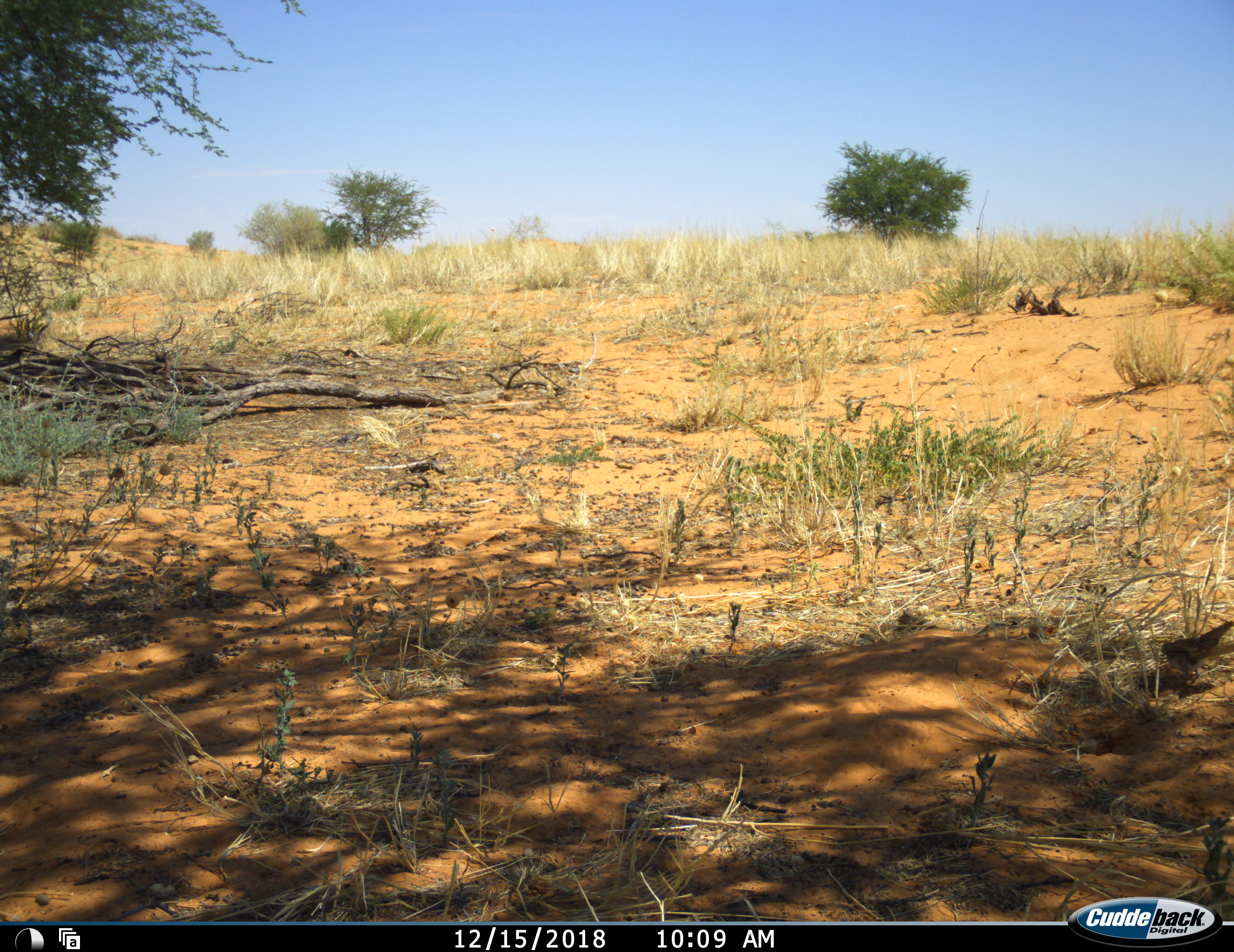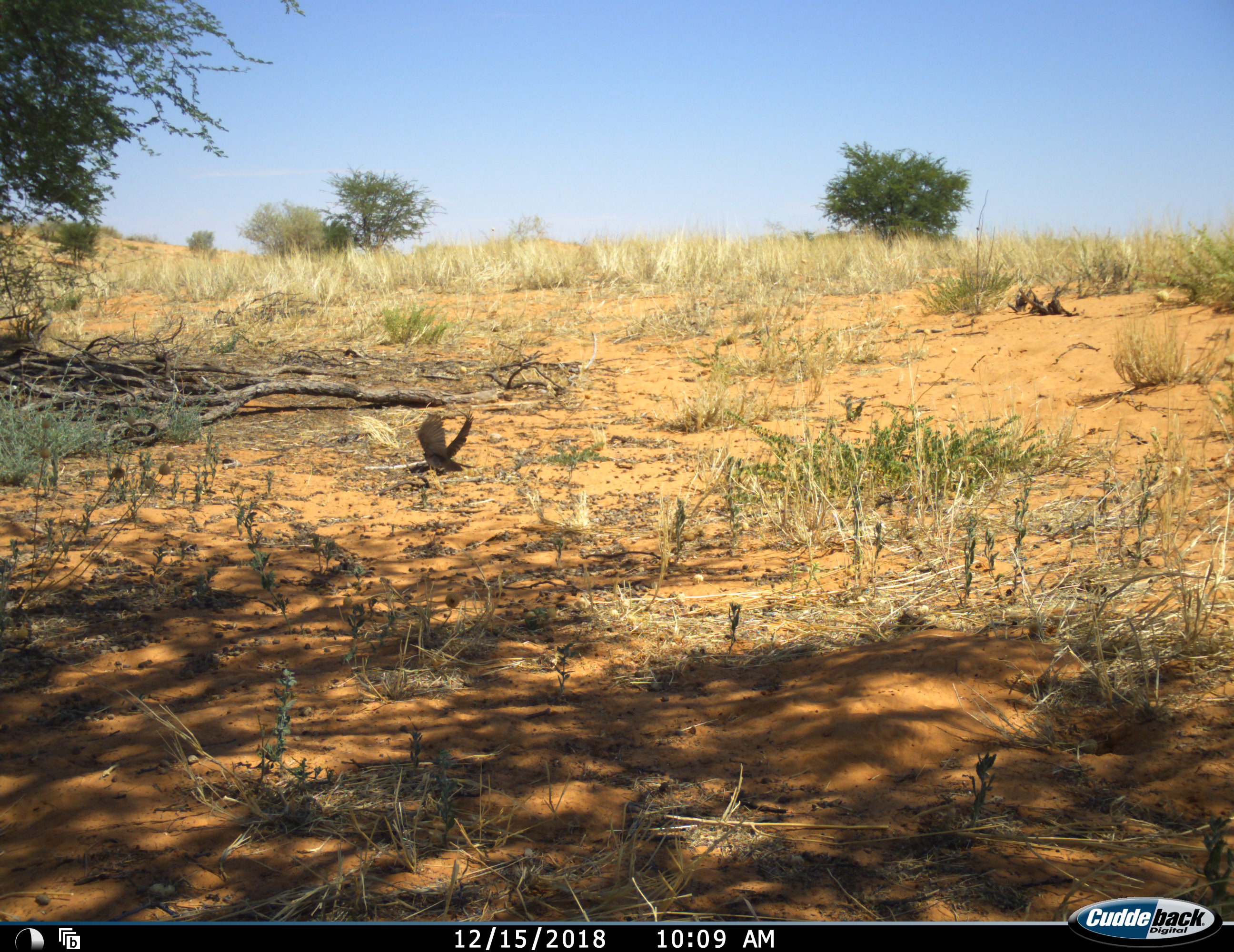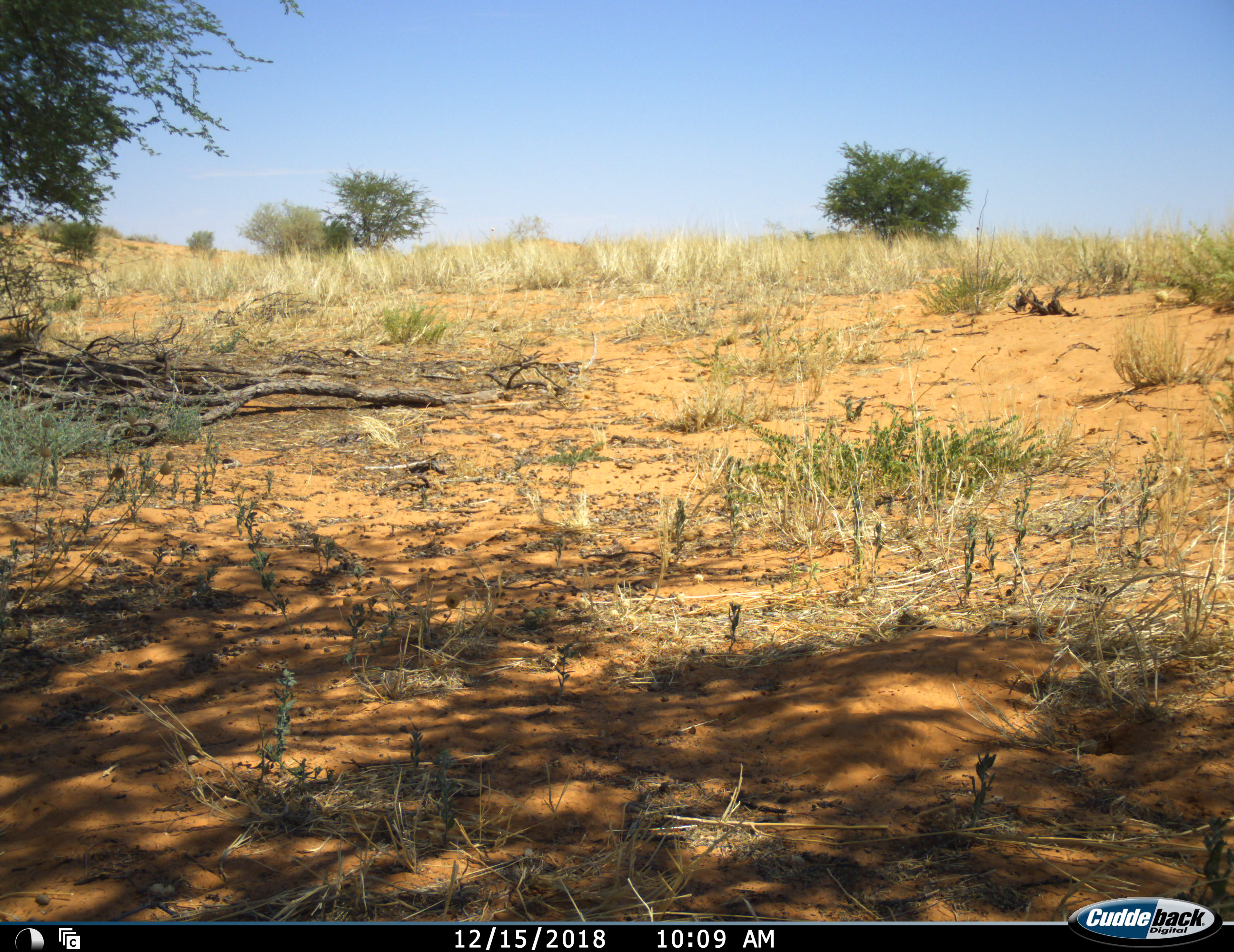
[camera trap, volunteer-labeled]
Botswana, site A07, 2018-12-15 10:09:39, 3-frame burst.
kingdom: Animalia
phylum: Chordata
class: Aves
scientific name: Aves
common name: bird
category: birdother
Birdother (bird) (Aves), count 1. Behavior (volunteer vote fractions): standing 0%, resting 0%, moving 100%, interacting 0%. Young present (vote fraction): 0%. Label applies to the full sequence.